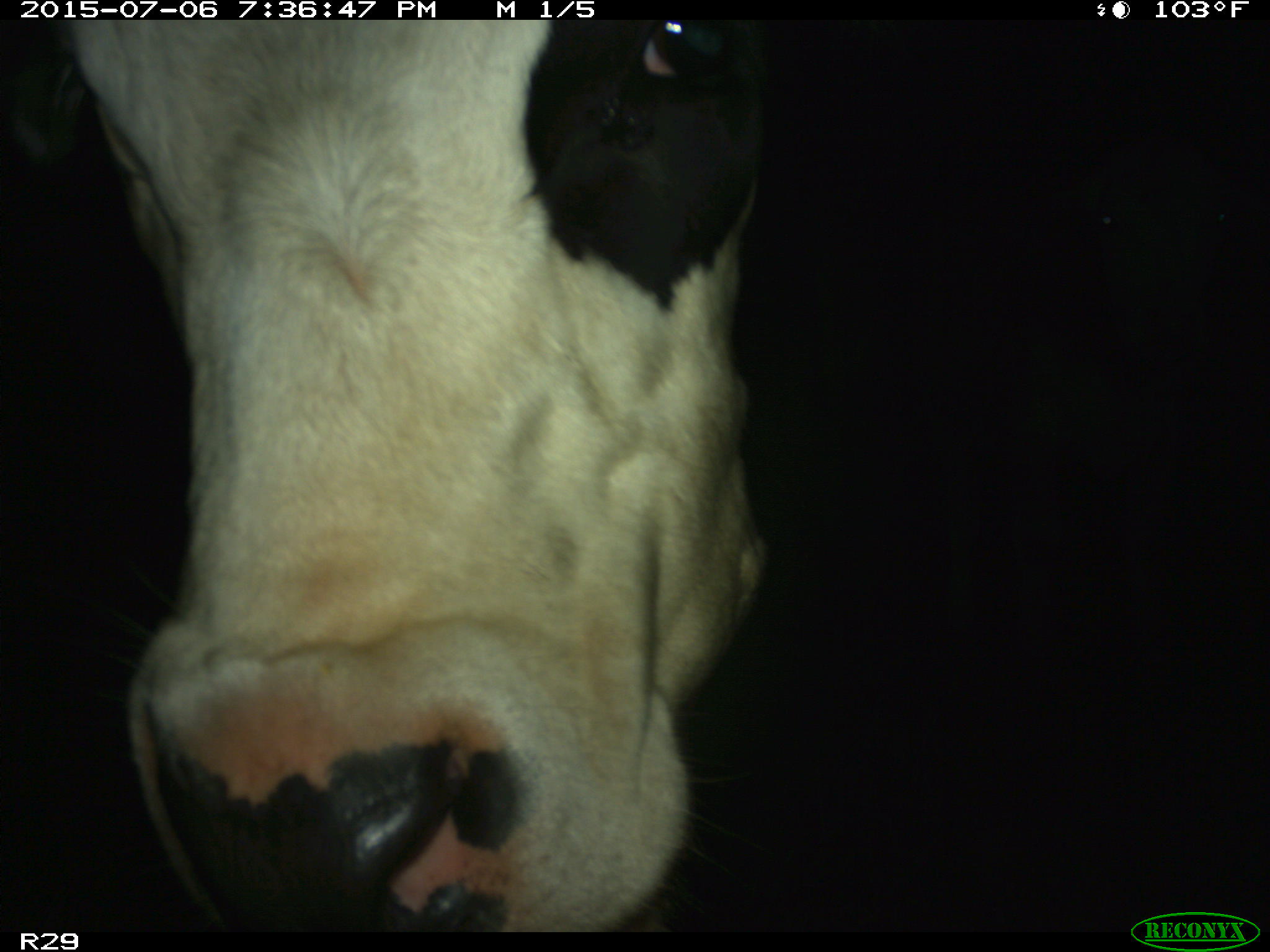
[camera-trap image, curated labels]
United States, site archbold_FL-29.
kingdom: Animalia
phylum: Chordata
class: Mammalia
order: Artiodactyla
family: Bovidae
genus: Bos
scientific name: Bos taurus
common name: domestic cow